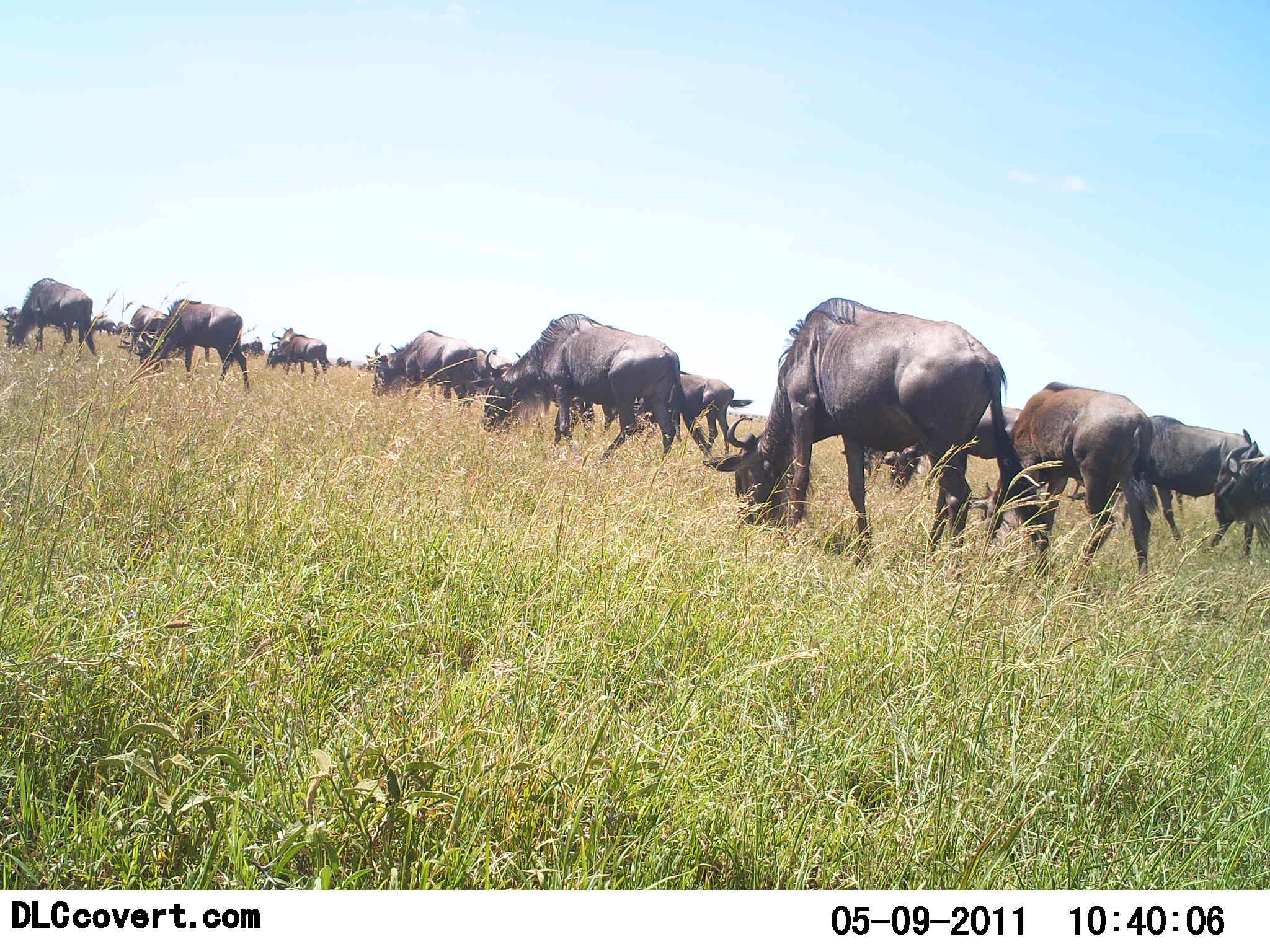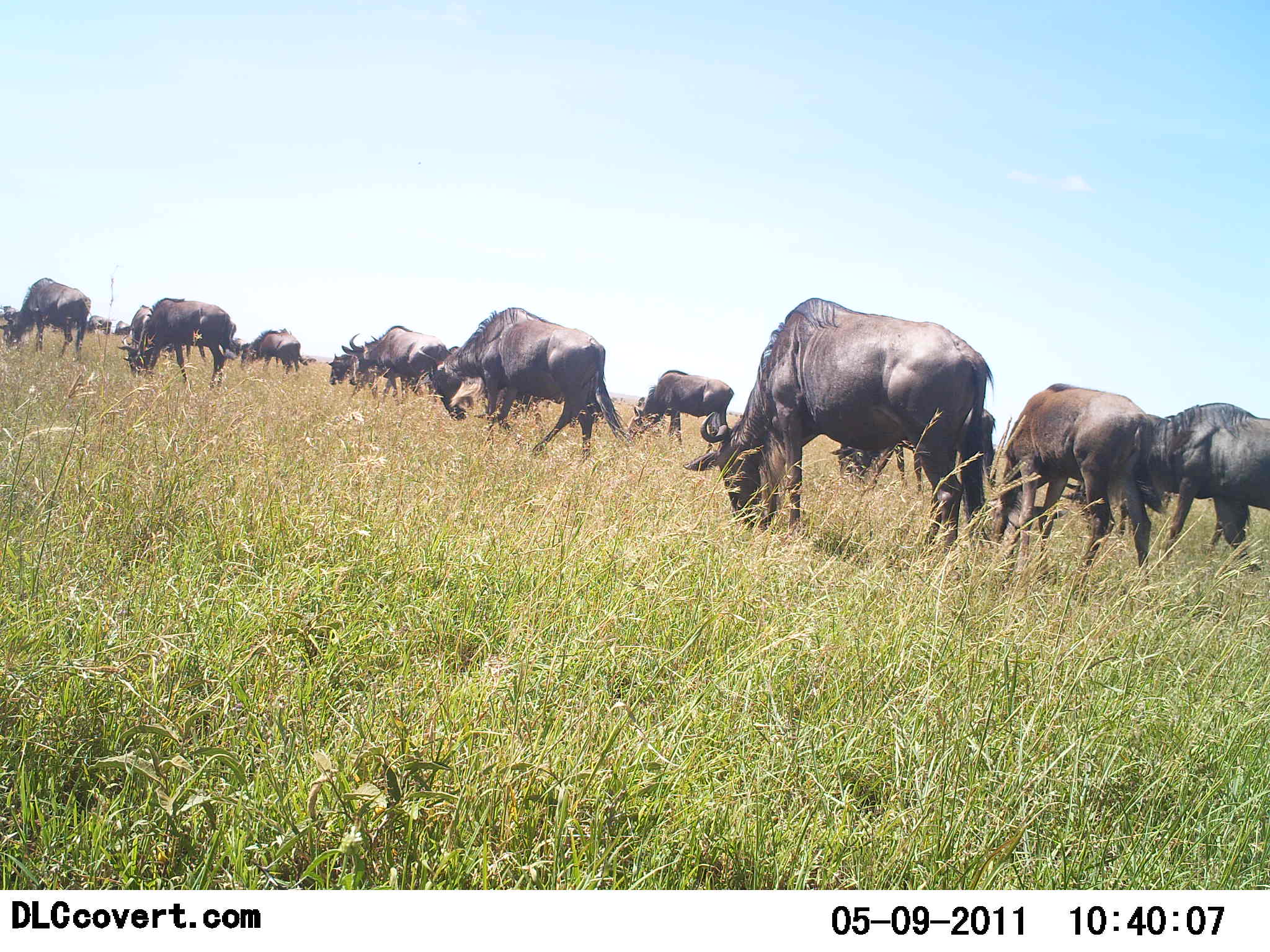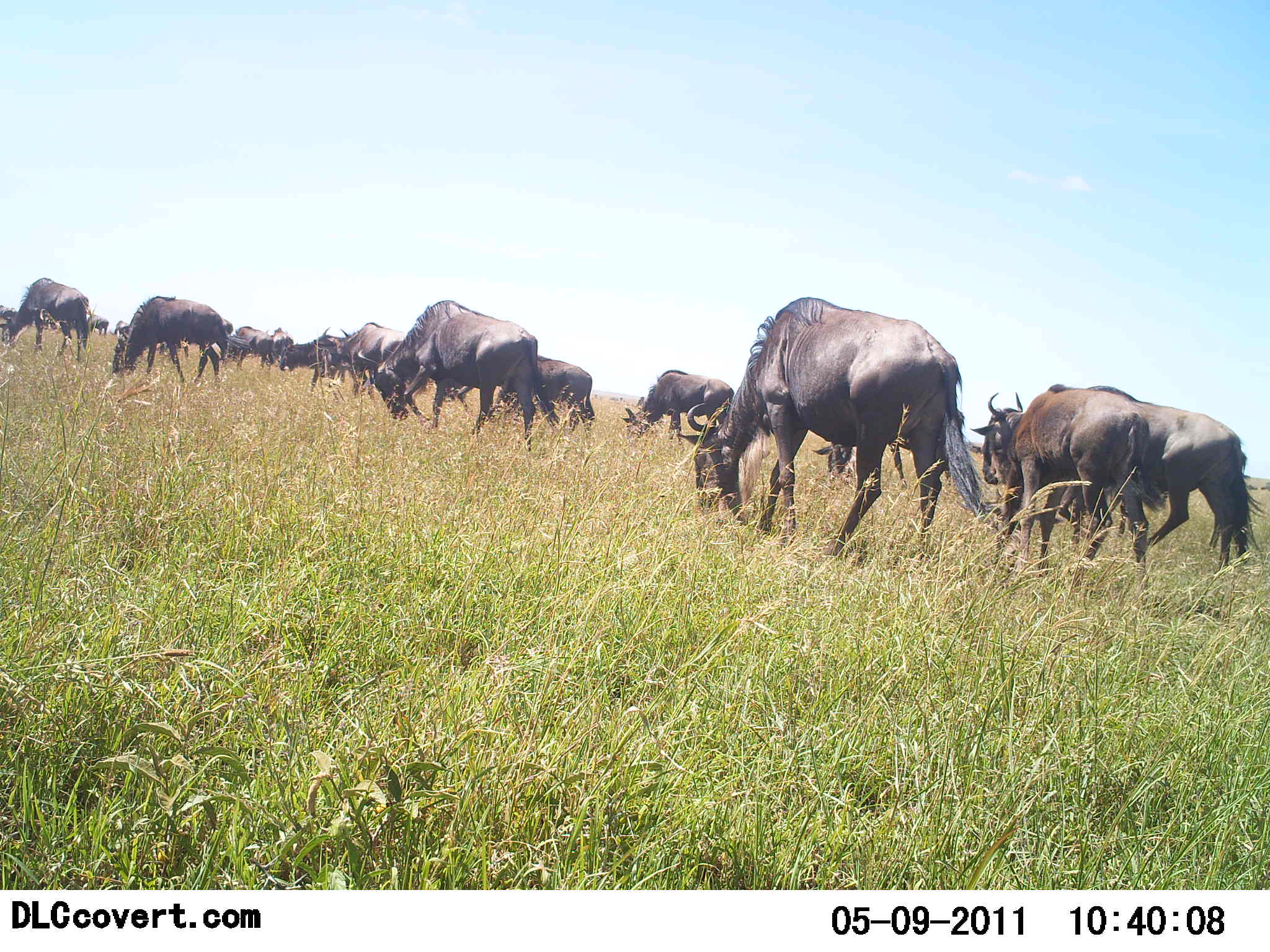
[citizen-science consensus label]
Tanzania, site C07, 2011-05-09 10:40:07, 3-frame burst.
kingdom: Animalia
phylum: Chordata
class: Mammalia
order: Artiodactyla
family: Bovidae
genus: Connochaetes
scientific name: Connochaetes taurinus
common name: blue wildebeest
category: wildebeest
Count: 11-50.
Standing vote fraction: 29%.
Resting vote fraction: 0%.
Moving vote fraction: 50%.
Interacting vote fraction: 0%.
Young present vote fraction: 0%.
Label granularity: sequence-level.